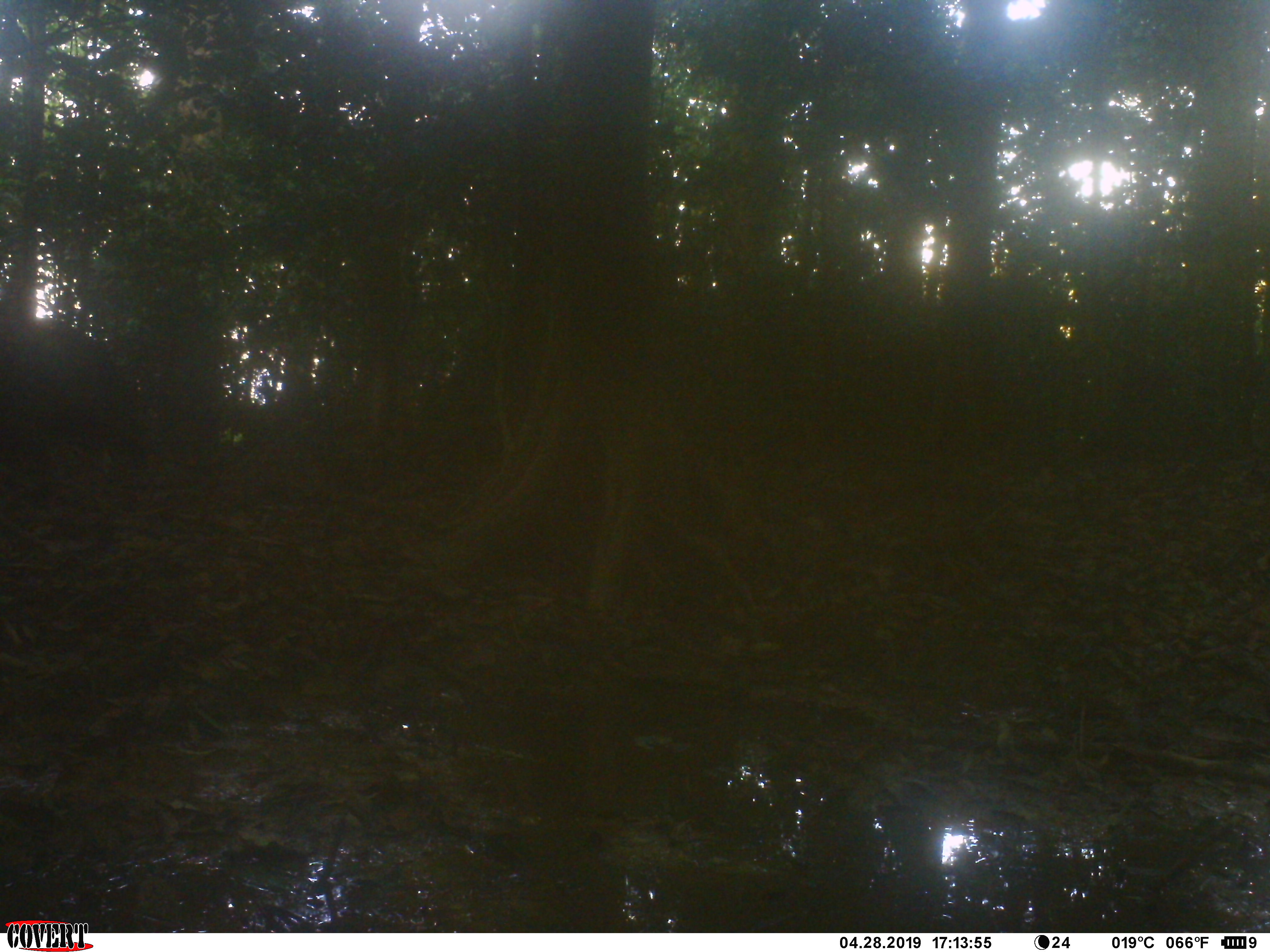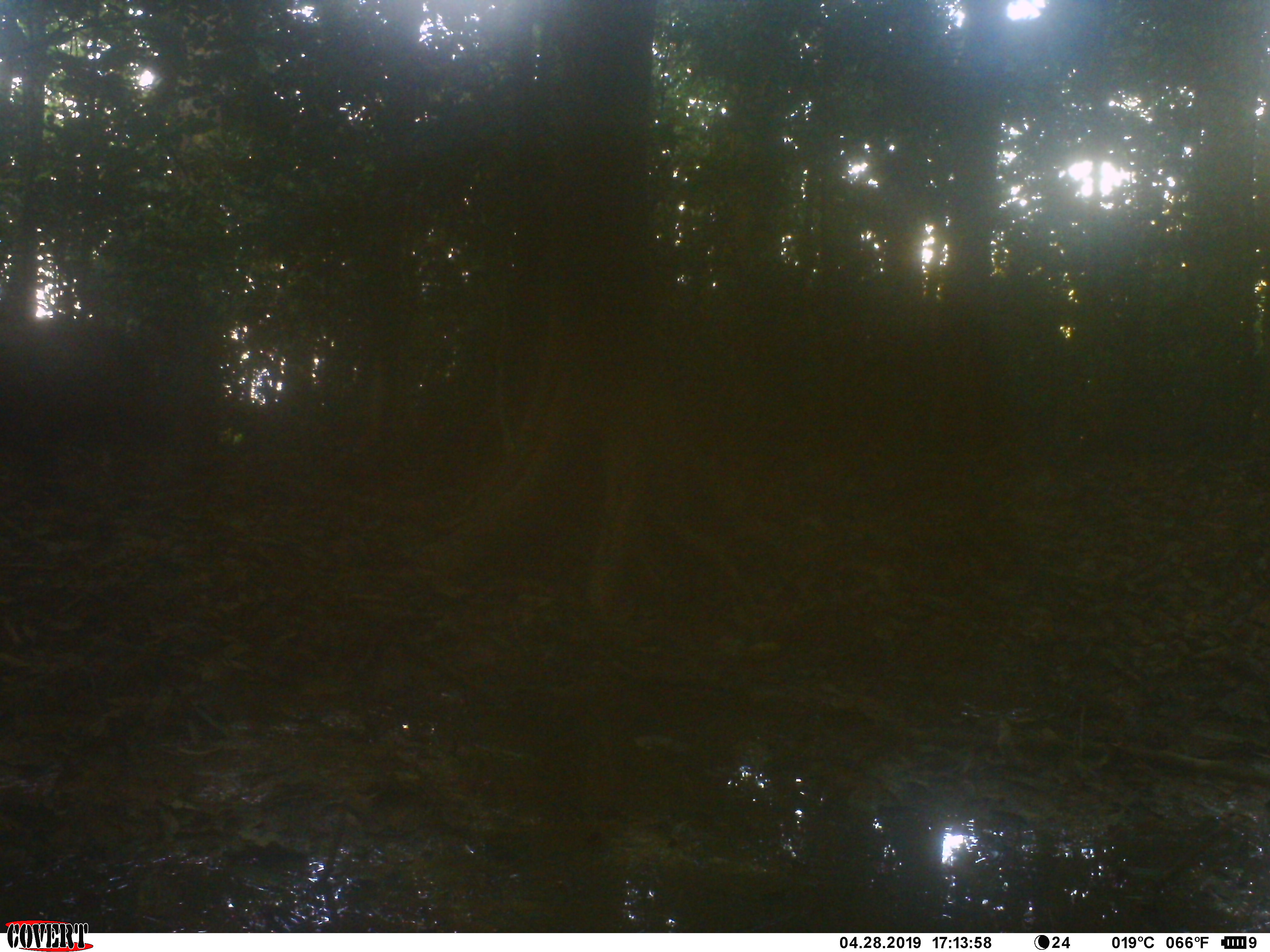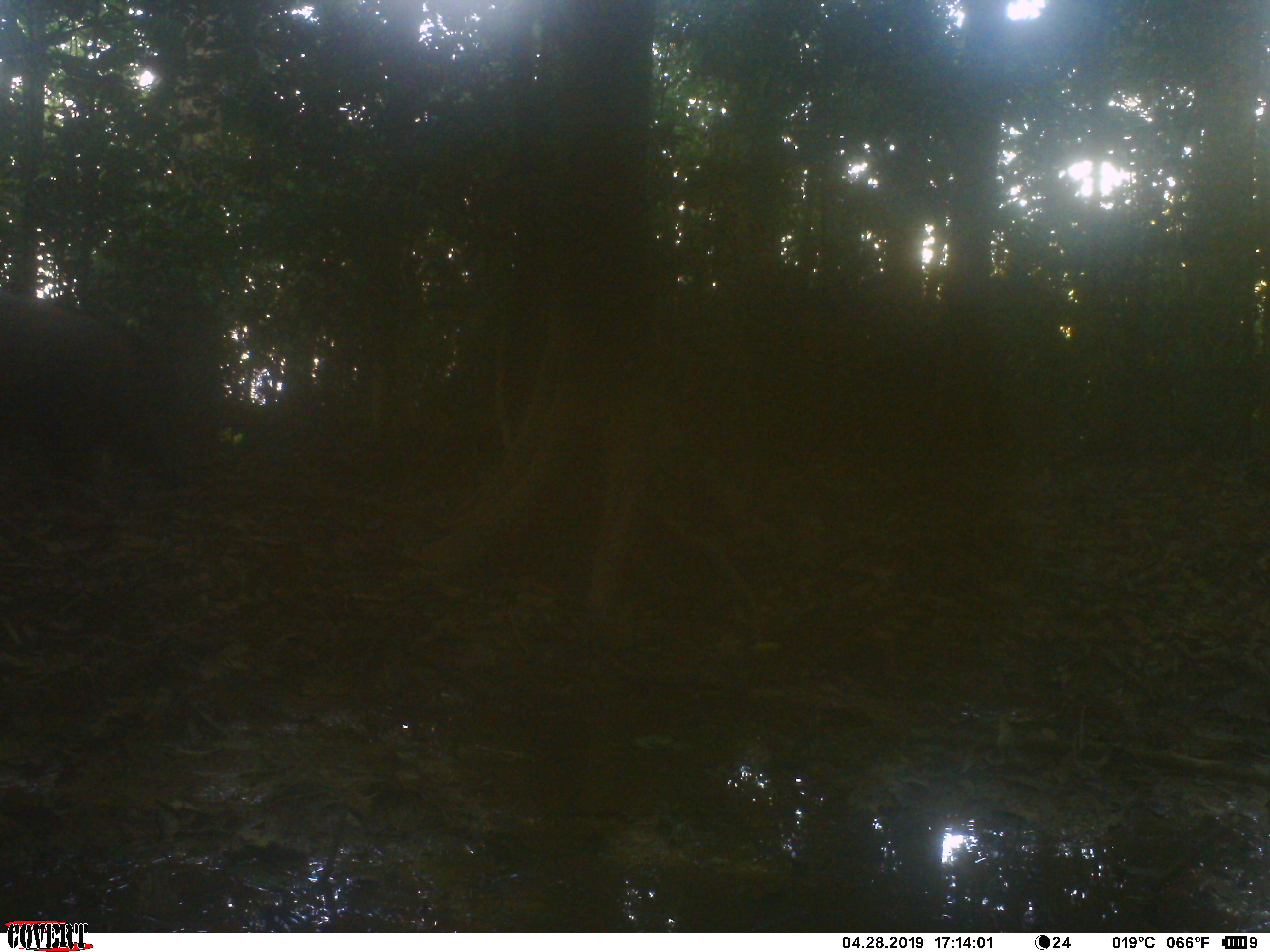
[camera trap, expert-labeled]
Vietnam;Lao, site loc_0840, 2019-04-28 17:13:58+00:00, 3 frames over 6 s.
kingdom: Animalia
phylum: Chordata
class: Mammalia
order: Artiodactyla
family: Suidae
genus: Sus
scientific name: Sus scrofa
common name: eurasian wild pig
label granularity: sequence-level